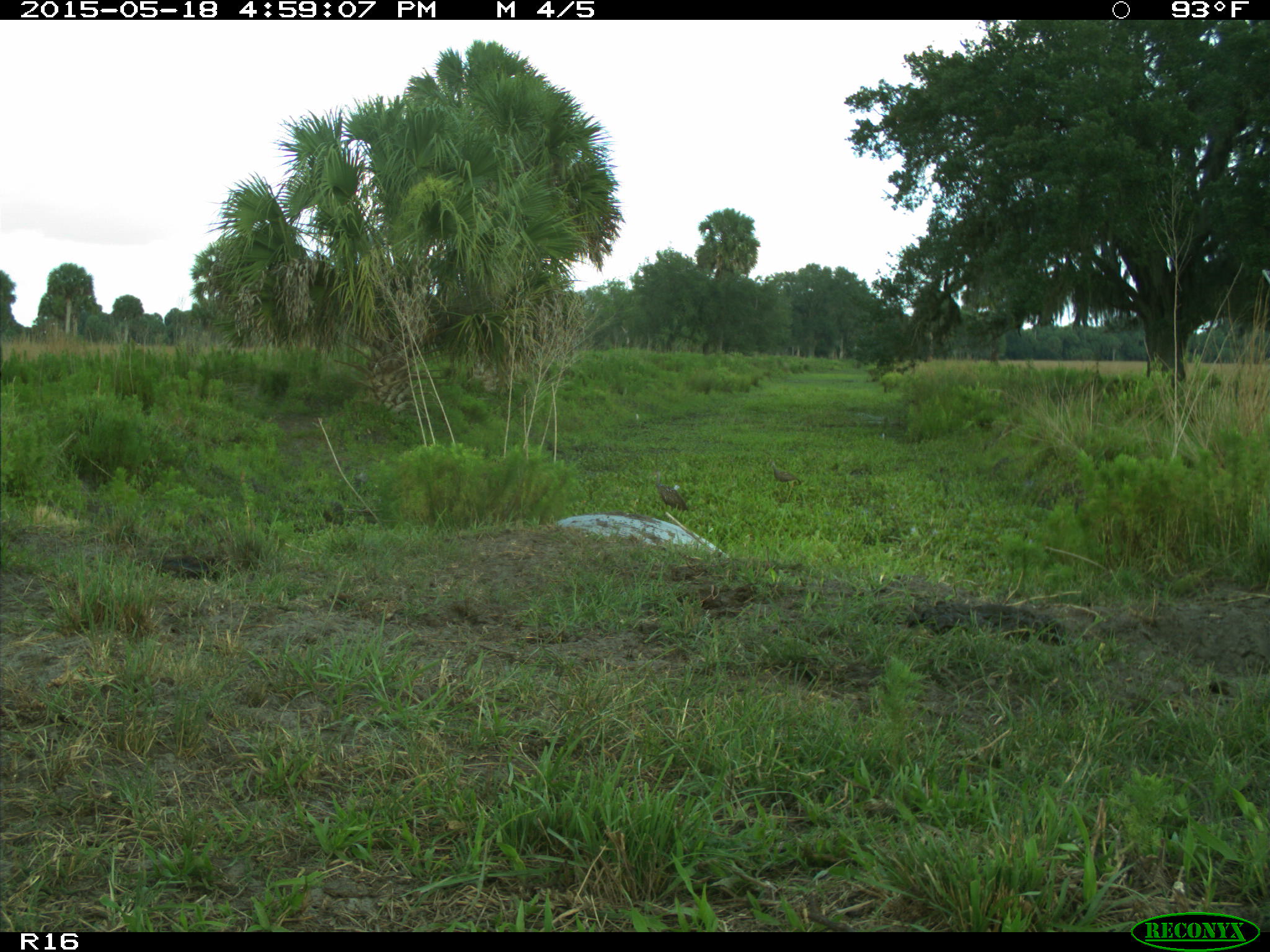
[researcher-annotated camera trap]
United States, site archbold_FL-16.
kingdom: Animalia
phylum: Chordata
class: Aves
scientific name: Aves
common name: birds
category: unidentified bird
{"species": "unidentified bird (birds) (Aves)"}